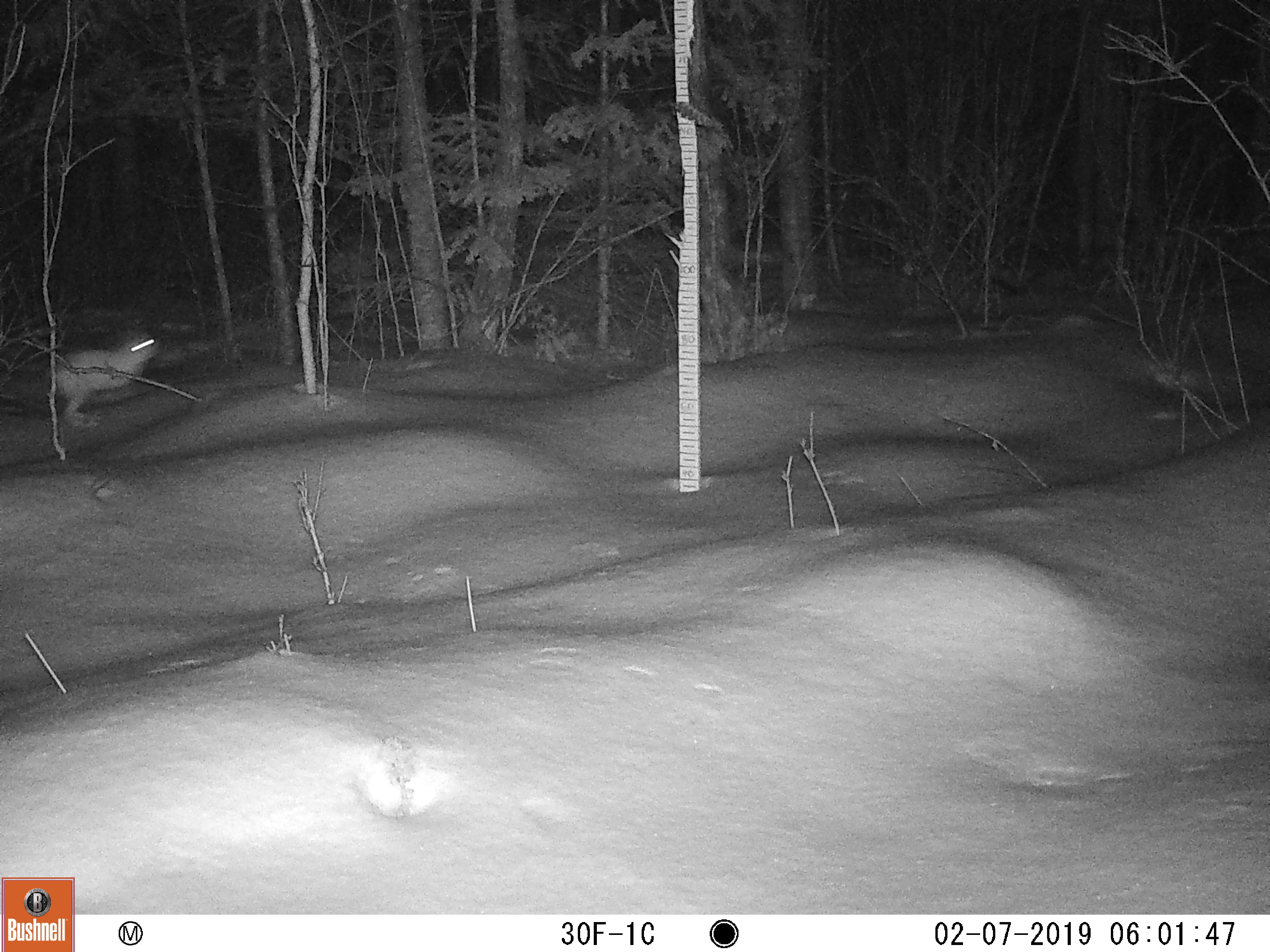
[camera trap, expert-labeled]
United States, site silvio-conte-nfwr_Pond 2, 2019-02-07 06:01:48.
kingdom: Animalia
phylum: Chordata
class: Mammalia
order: Lagomorpha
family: Leporidae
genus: Lepus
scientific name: Lepus americanus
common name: snowshoe hare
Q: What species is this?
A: Snowshoe hare (Lepus americanus).